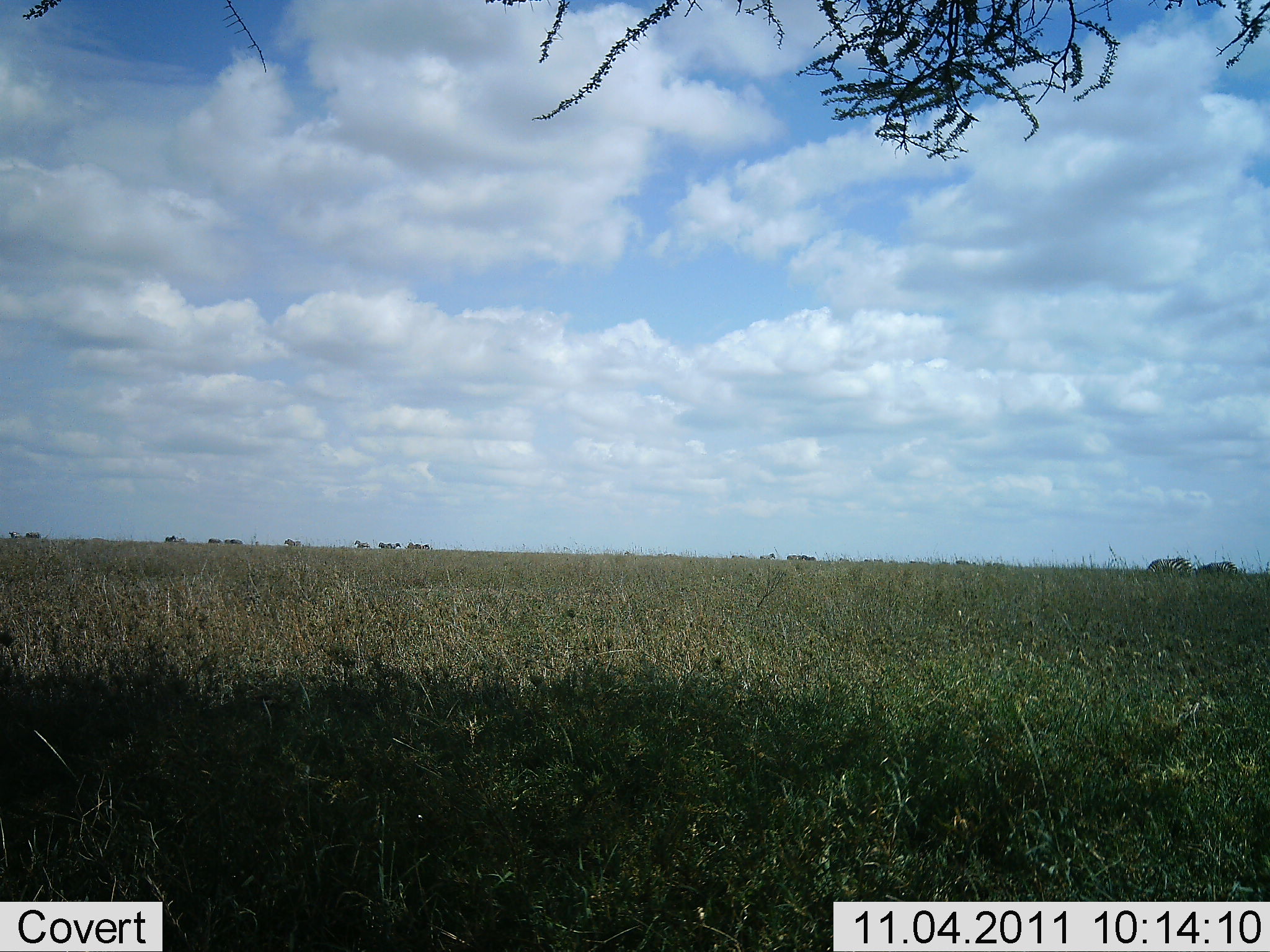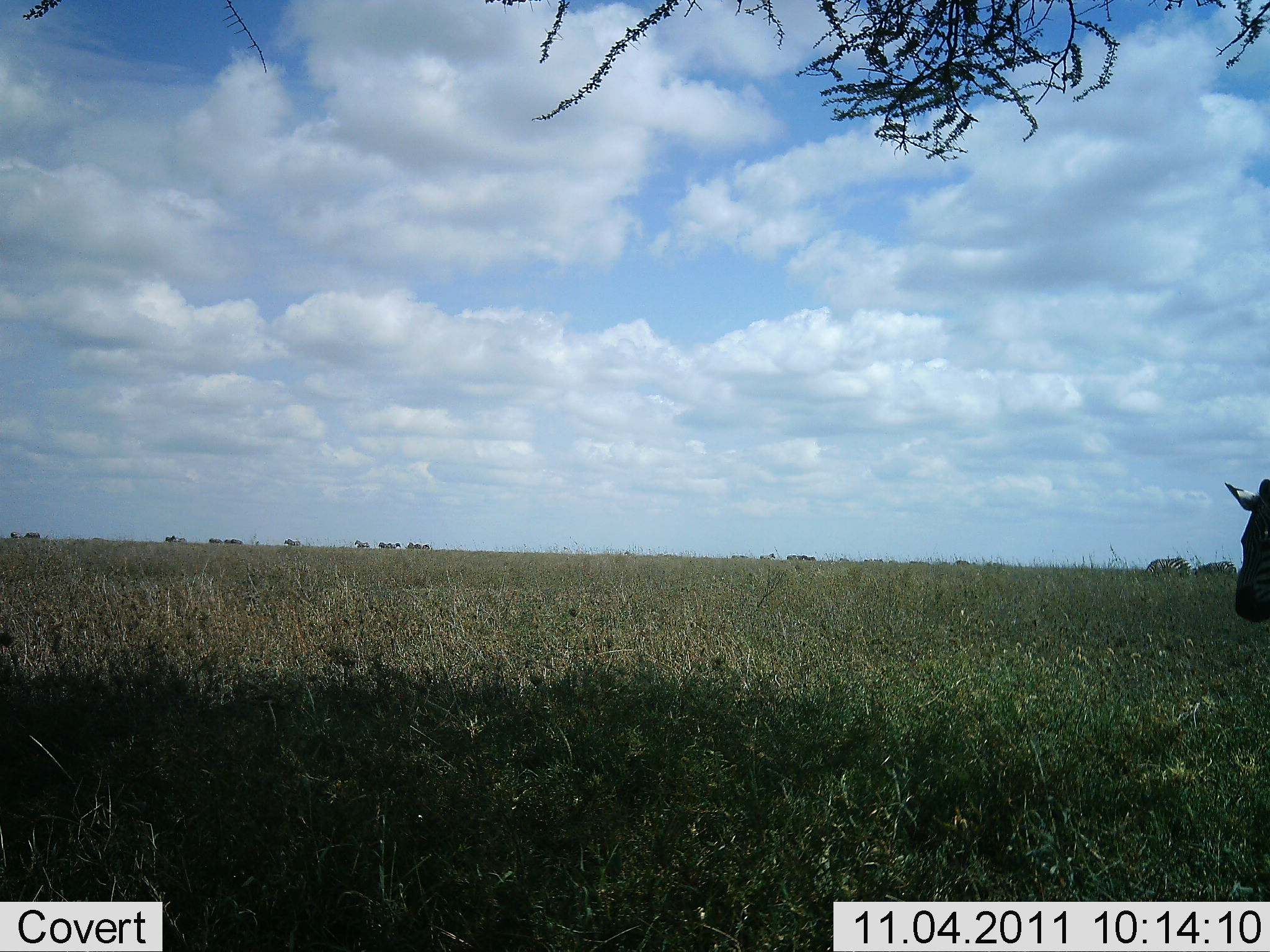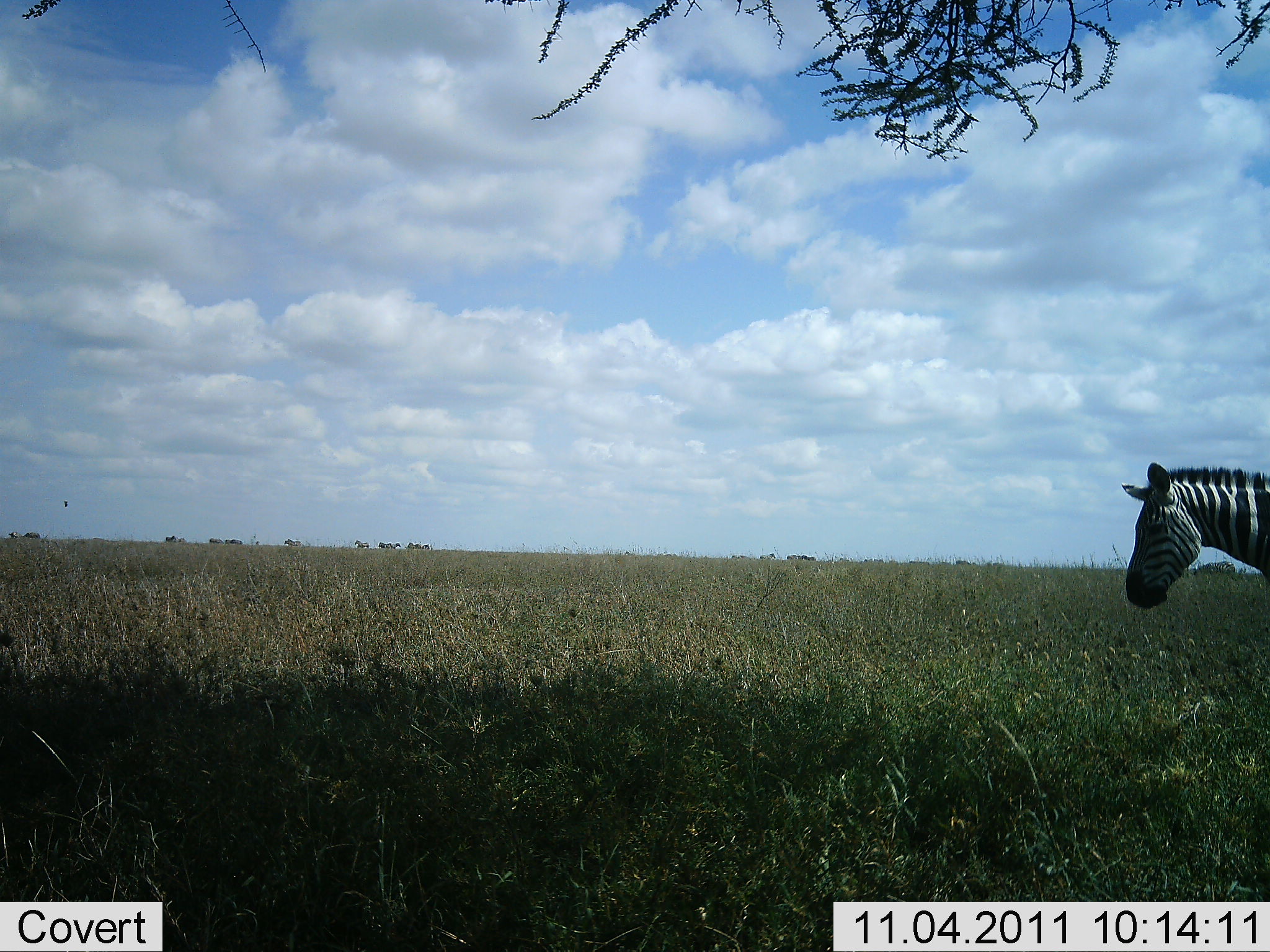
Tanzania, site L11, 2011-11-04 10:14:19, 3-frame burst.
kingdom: Animalia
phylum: Chordata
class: Mammalia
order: Perissodactyla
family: Equidae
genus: Equus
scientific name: Equus quagga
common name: plains zebra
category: zebra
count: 1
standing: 20%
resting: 0%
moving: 87%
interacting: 0%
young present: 0%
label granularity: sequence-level